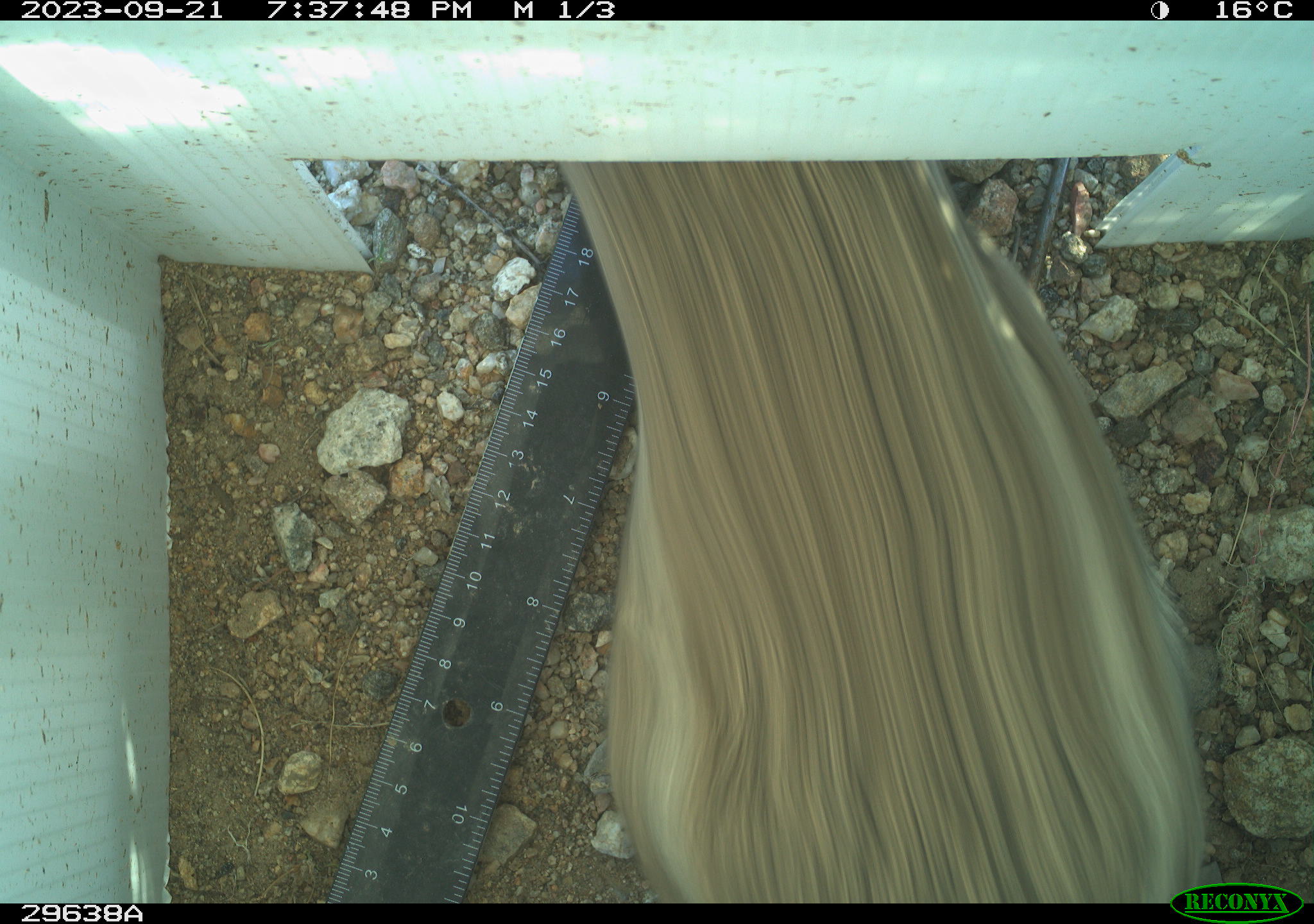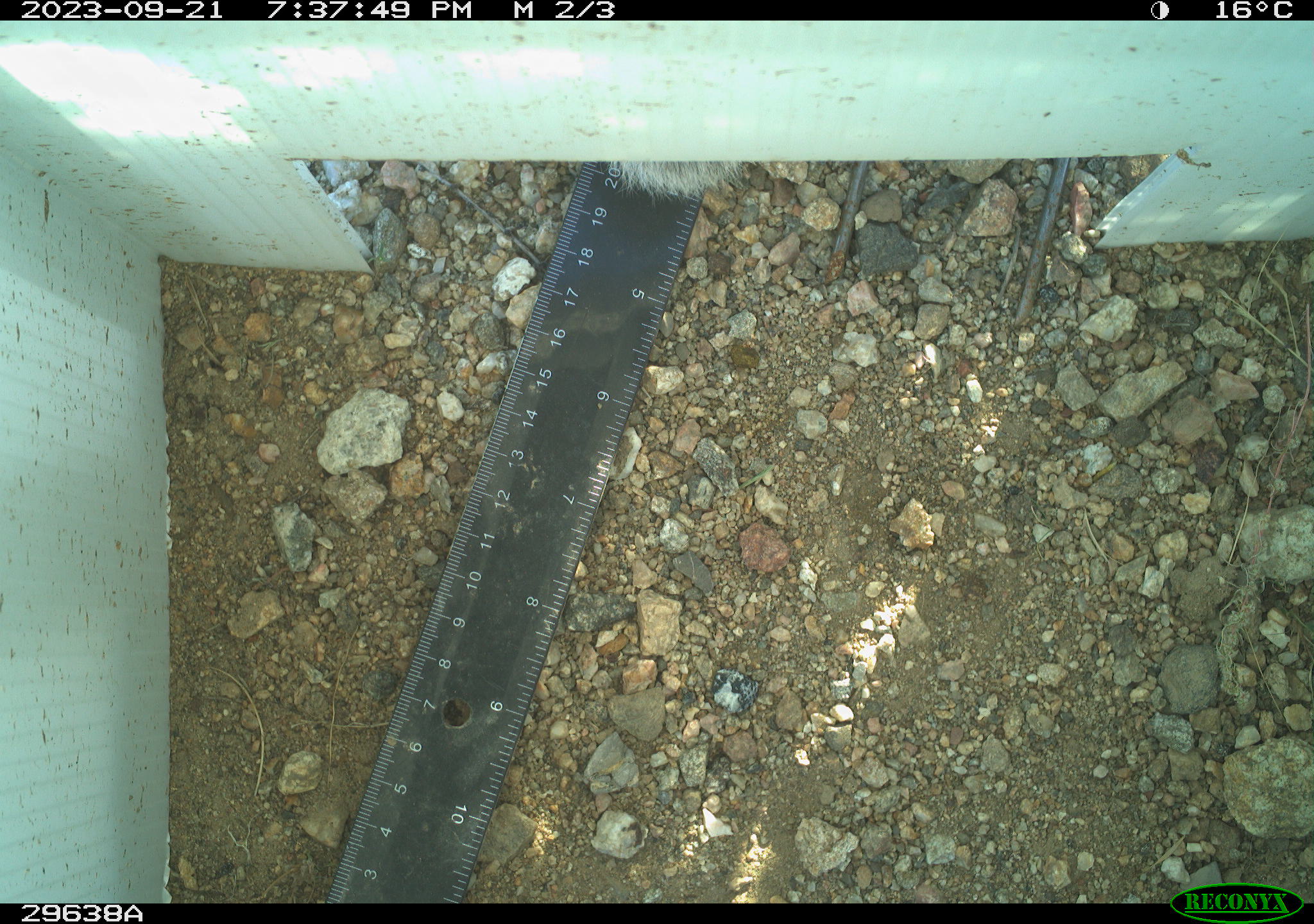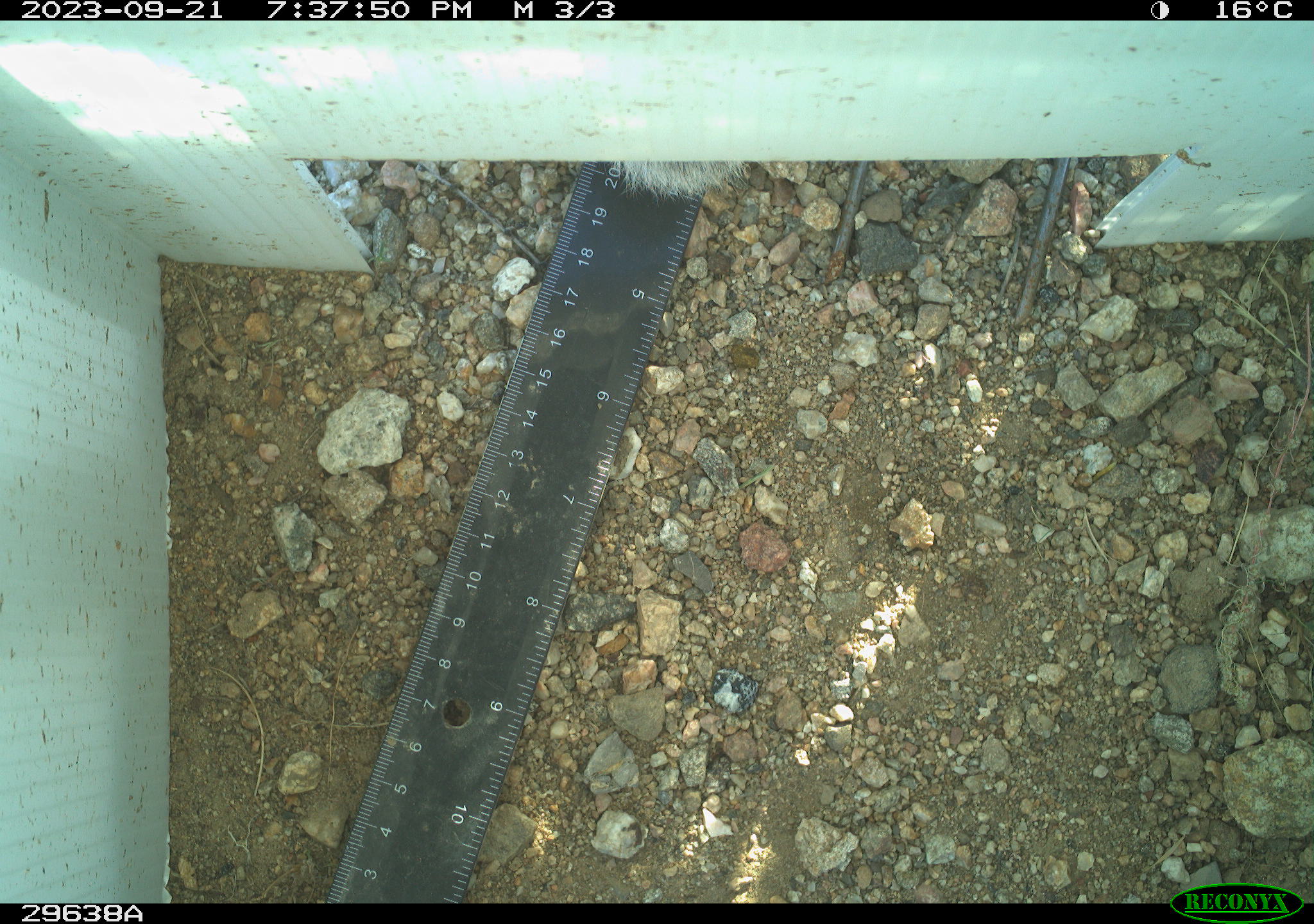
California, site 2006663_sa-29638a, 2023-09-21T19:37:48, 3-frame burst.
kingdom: Animalia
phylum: Chordata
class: Mammalia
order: Lagomorpha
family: Leporidae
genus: Lepus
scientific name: Lepus californicus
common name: black-tailed jackrabbit